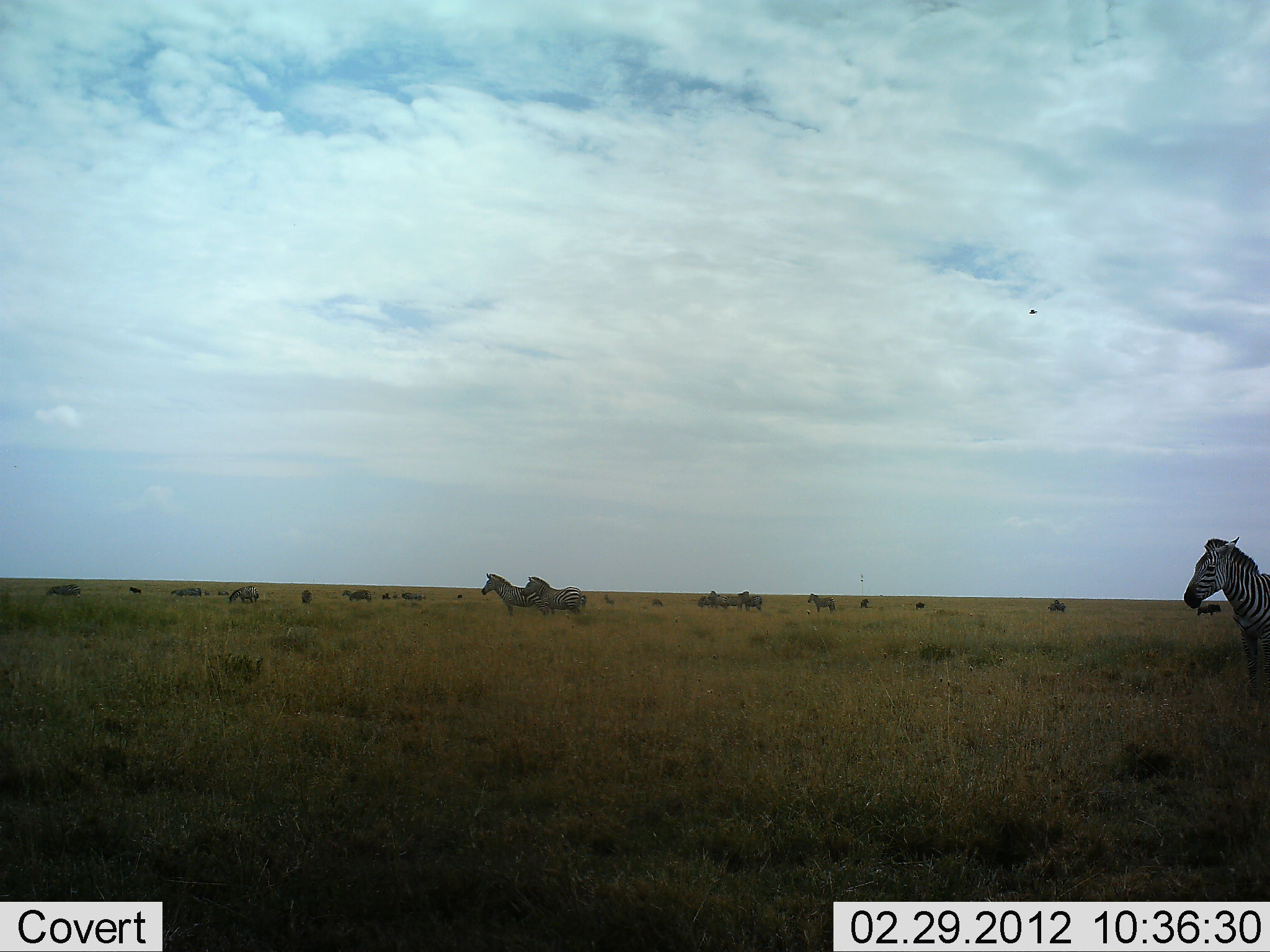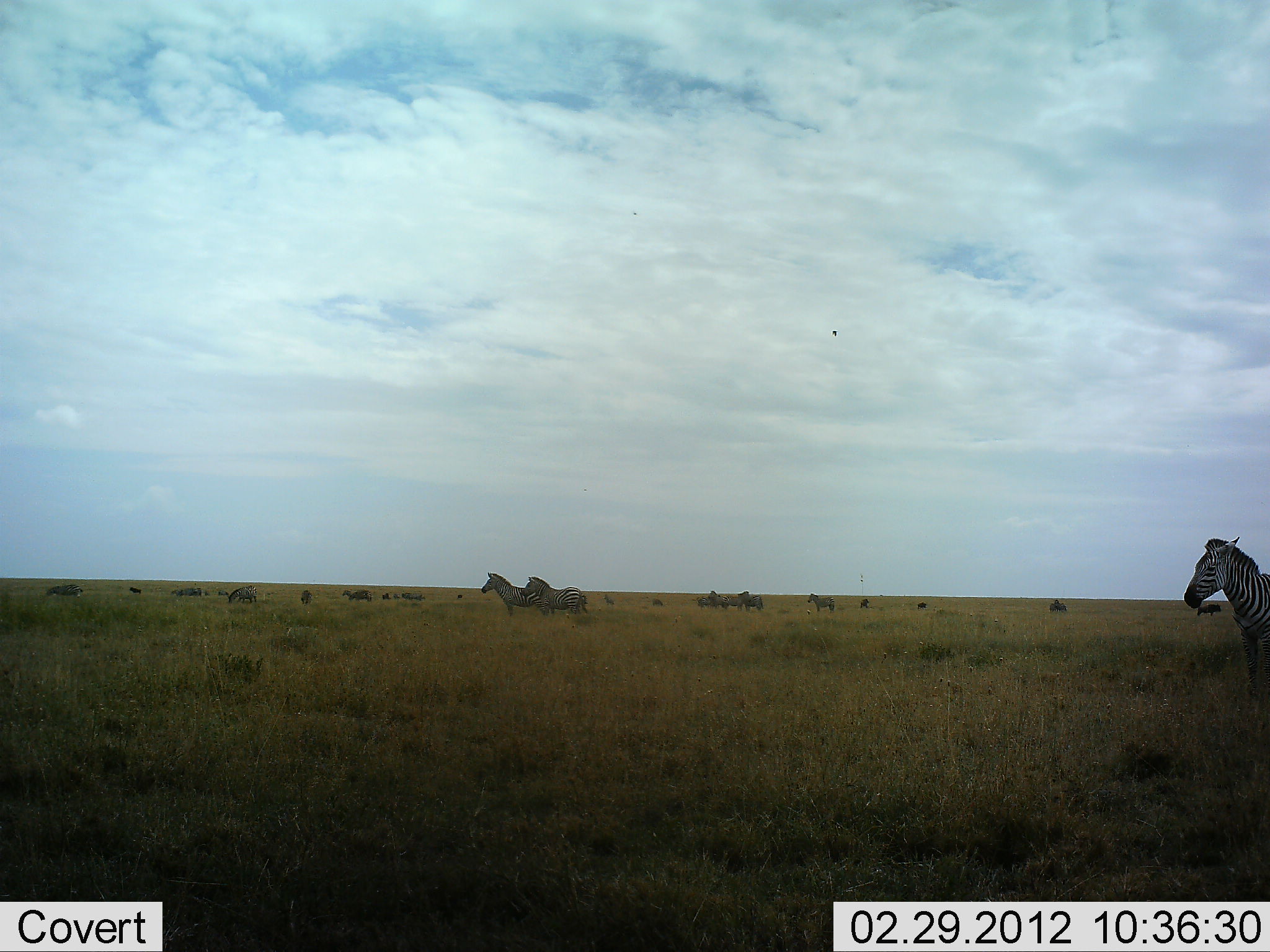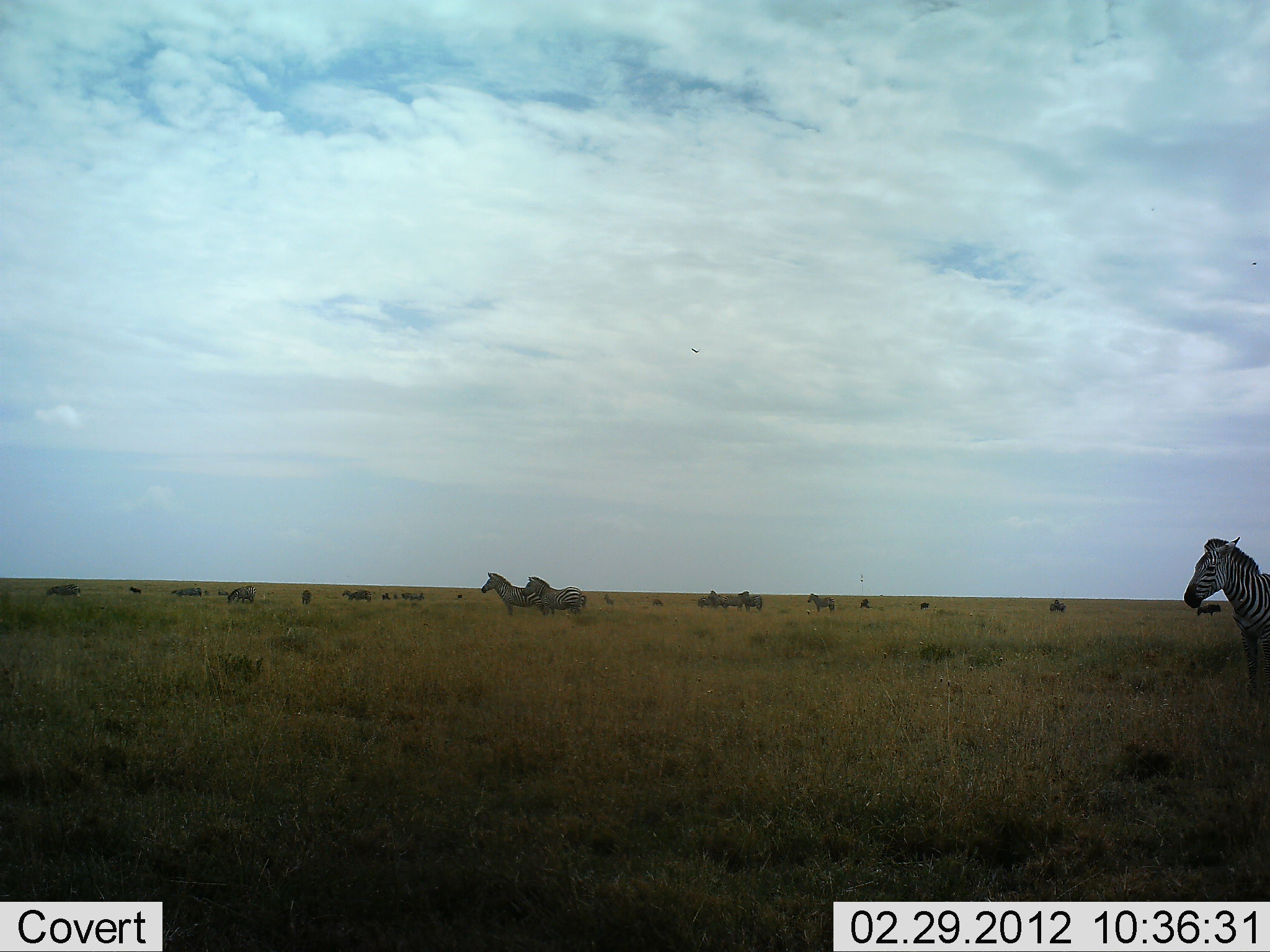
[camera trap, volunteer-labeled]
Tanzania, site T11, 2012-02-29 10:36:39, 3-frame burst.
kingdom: Animalia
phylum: Chordata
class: Mammalia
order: Perissodactyla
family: Equidae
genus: Equus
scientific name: Equus quagga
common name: plains zebra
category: zebra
Zebra (plains zebra) (Equus quagga), count 11-50. Behavior (volunteer vote fractions): standing 86%, resting 7%, moving 21%, interacting 0%. Young present (vote fraction): 0%. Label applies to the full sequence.